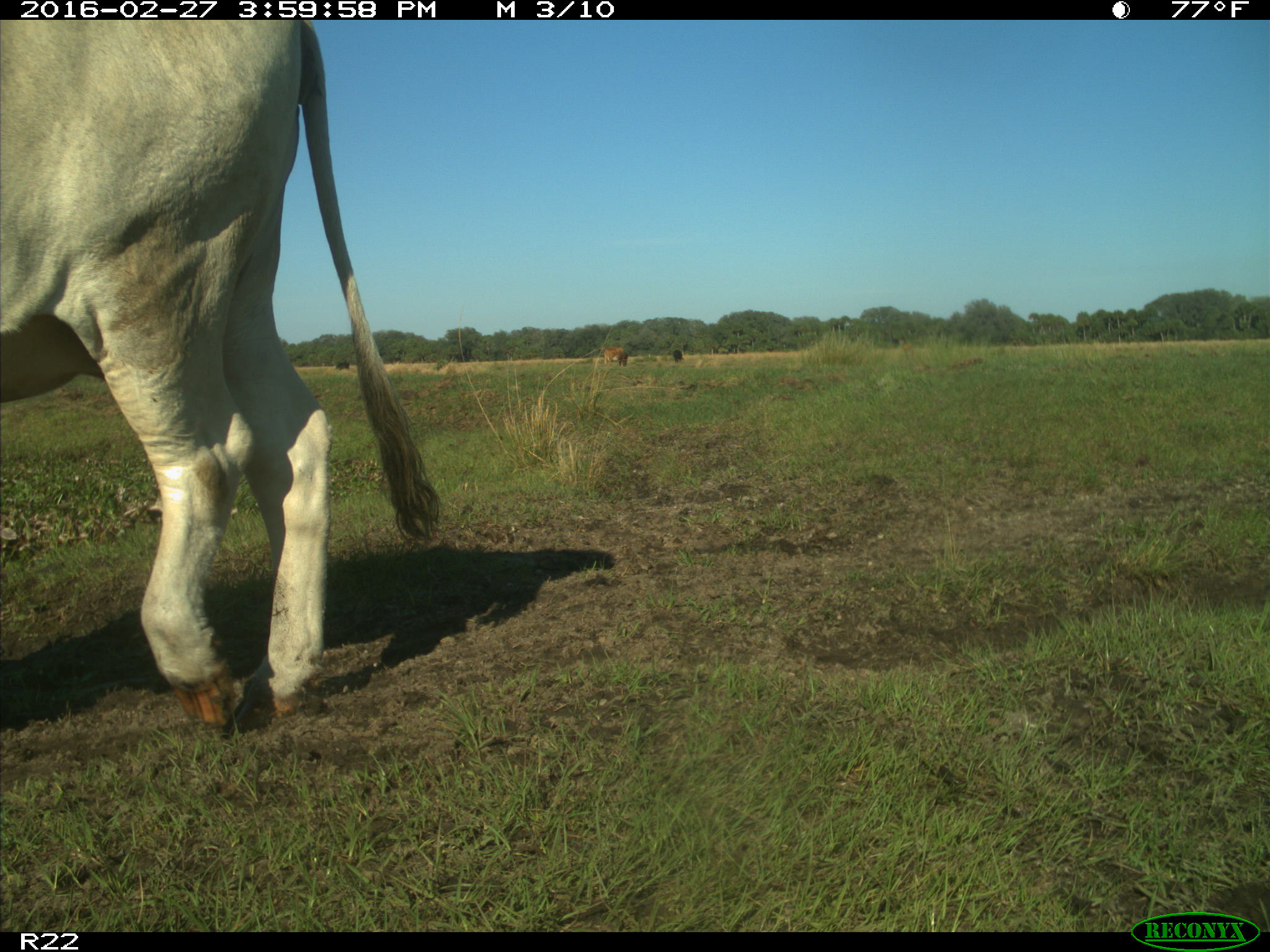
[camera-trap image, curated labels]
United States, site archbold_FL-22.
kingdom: Animalia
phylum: Chordata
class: Mammalia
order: Artiodactyla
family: Bovidae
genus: Bos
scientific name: Bos taurus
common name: domestic cow